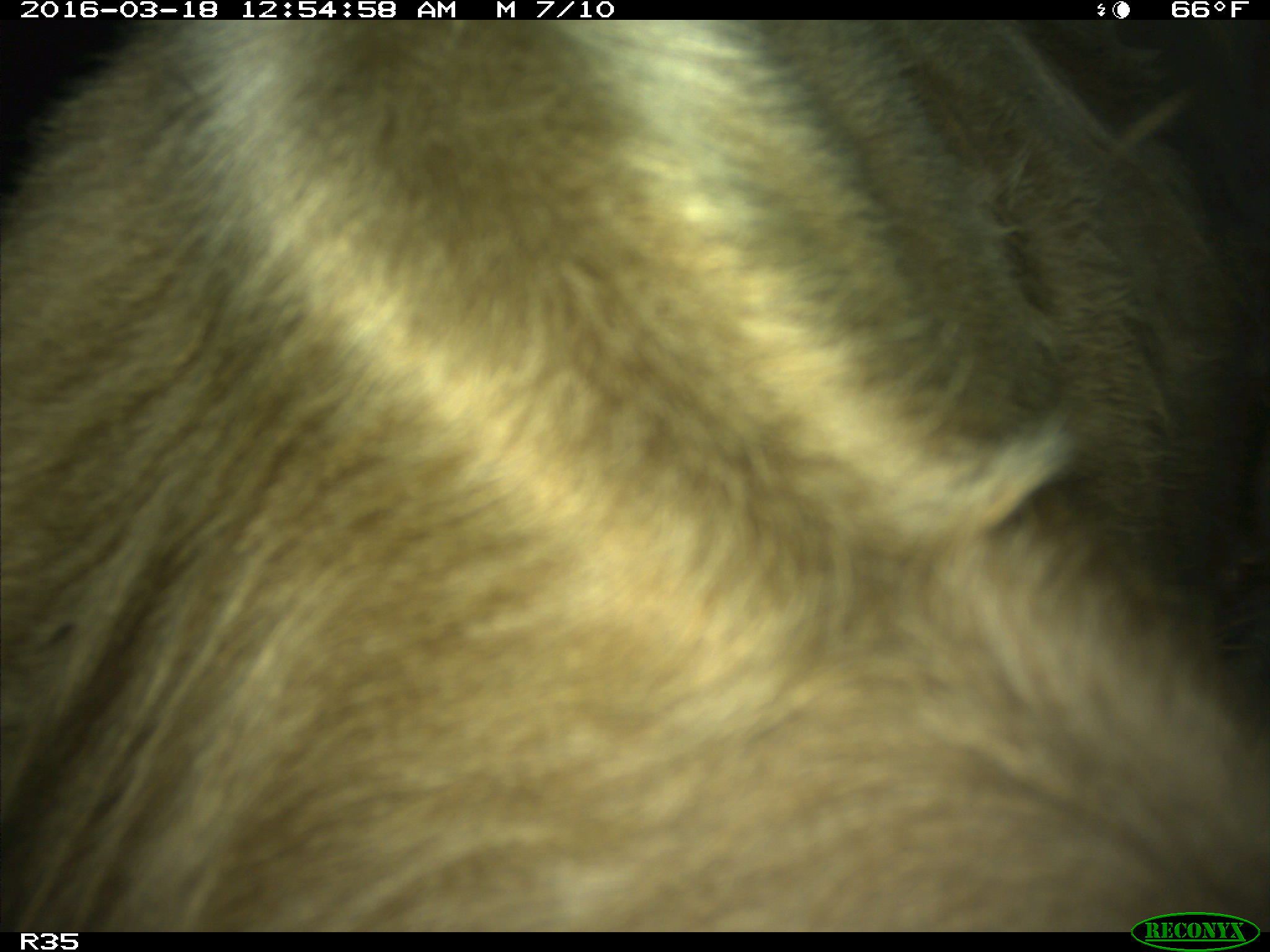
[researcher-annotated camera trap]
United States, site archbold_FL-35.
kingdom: Animalia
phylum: Chordata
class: Mammalia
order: Artiodactyla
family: Bovidae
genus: Bos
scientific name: Bos taurus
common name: domestic cow